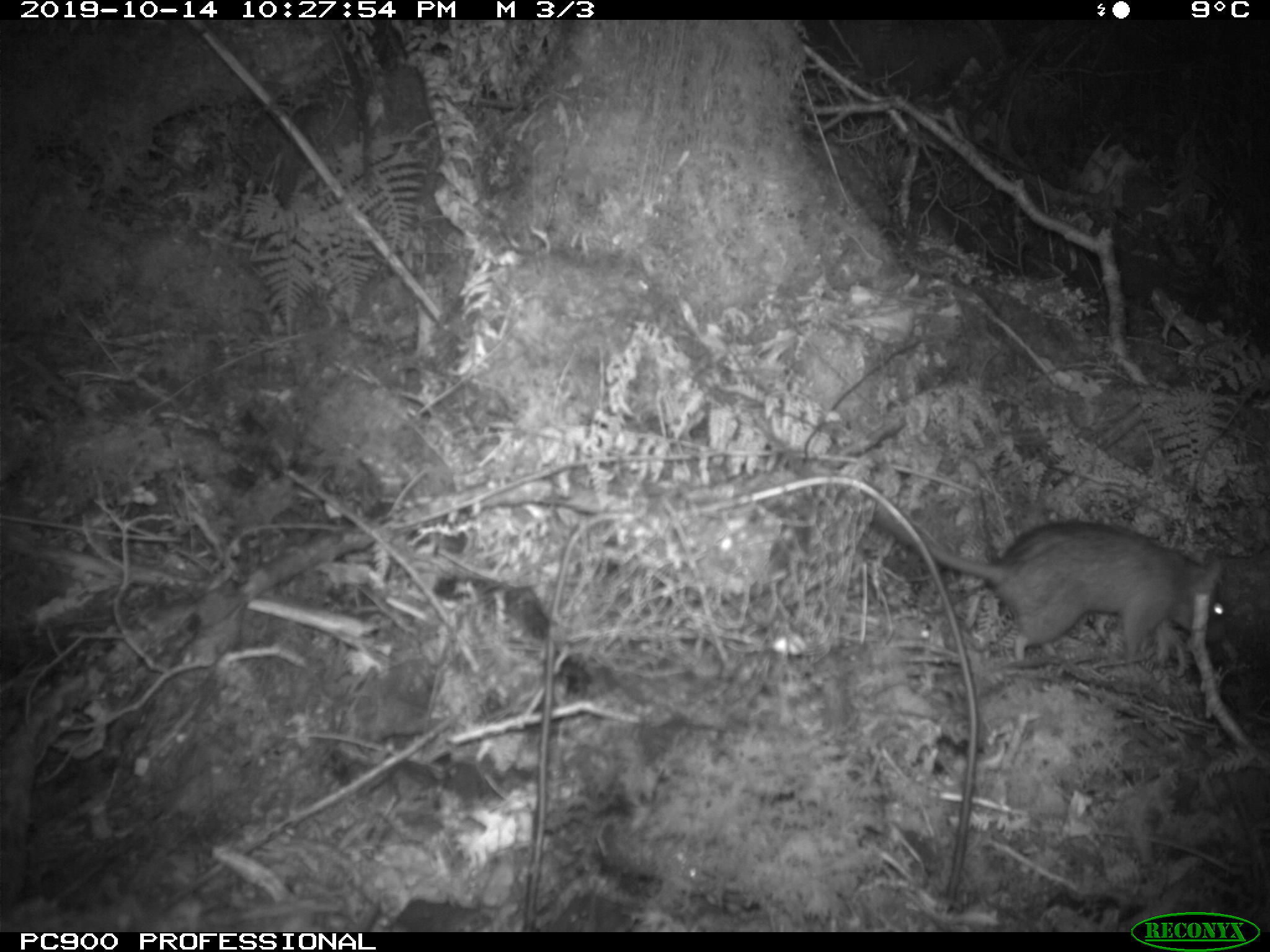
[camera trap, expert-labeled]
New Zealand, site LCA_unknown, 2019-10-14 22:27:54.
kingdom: Animalia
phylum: Chordata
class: Mammalia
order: Rodentia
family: Muridae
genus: Rattus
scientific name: Rattus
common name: rat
Rat (Rattus).